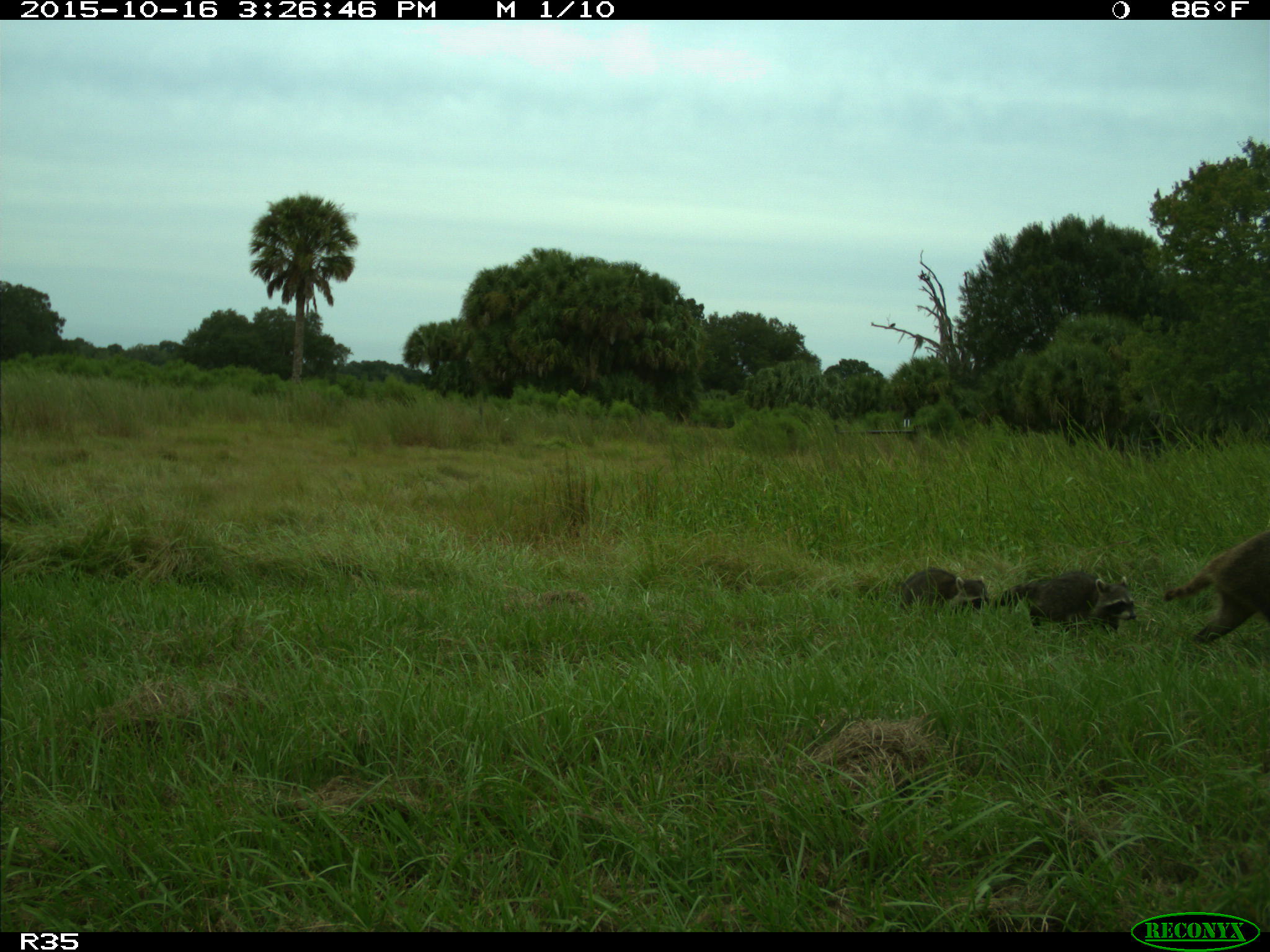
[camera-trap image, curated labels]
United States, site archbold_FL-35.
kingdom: Animalia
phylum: Chordata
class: Mammalia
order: Carnivora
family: Procyonidae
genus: Procyon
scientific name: Procyon lotor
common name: common raccoon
Procyon lotor (common raccoon).